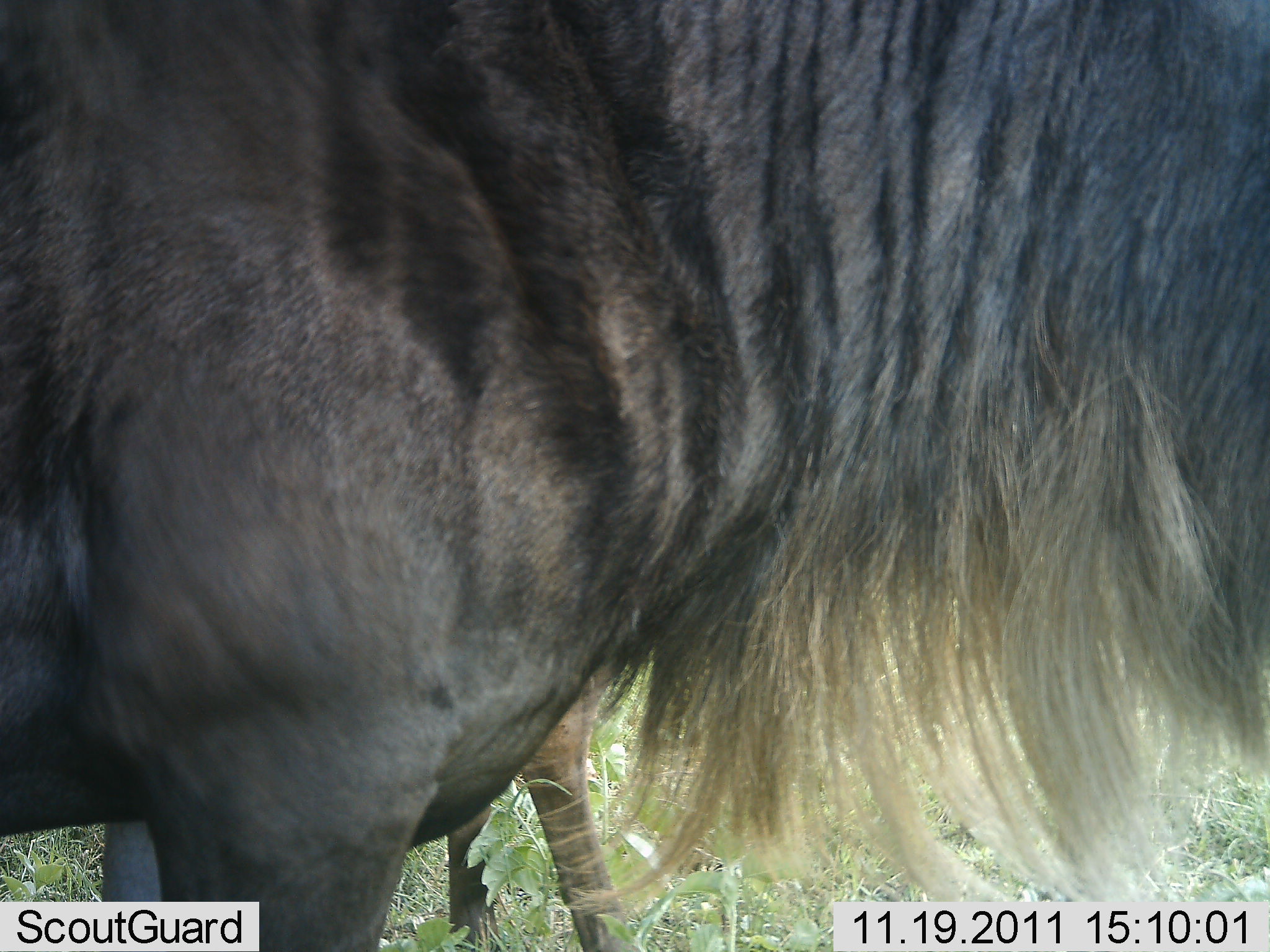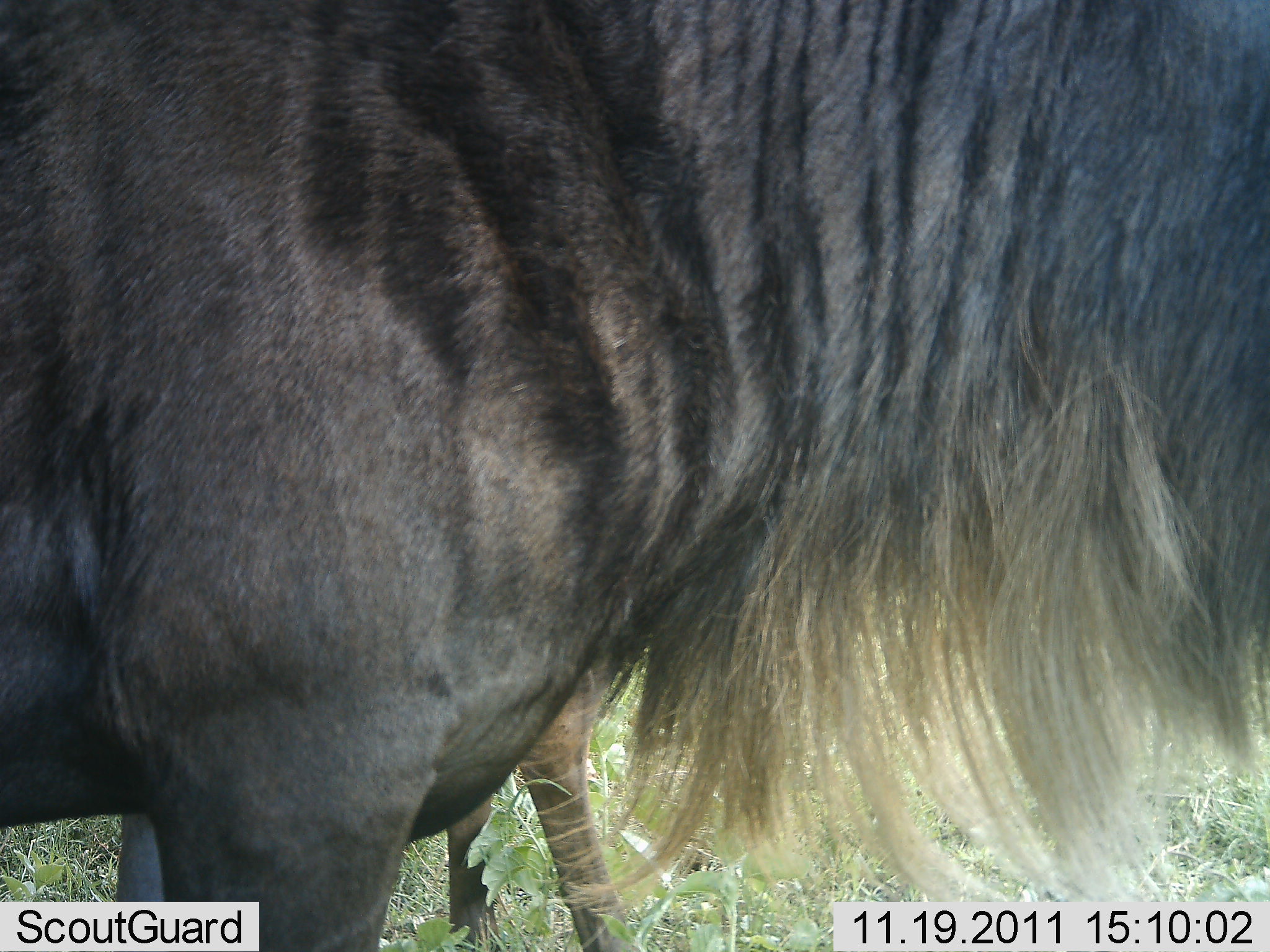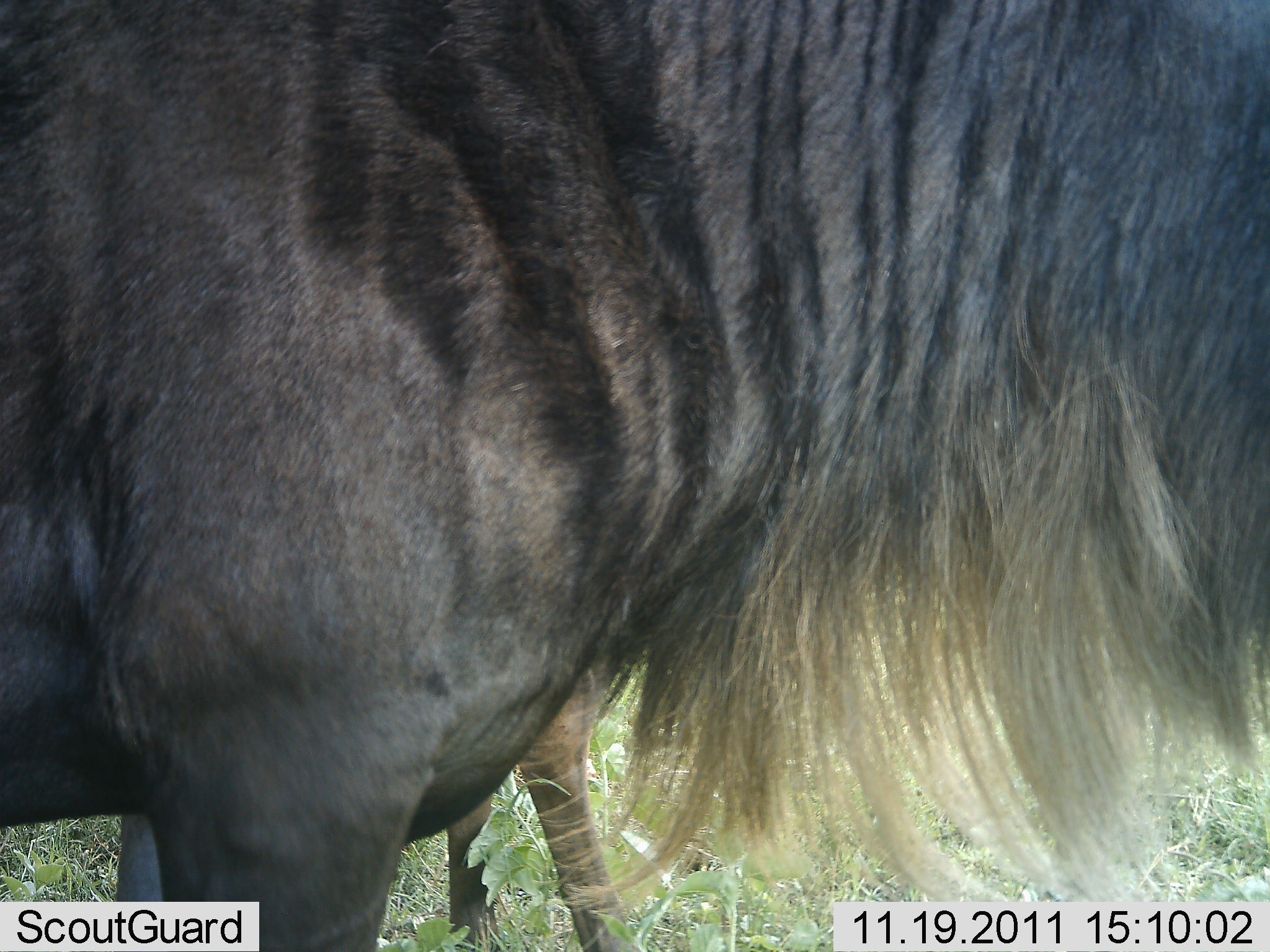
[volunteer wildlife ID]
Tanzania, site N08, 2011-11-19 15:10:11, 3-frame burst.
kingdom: Animalia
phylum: Chordata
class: Mammalia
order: Artiodactyla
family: Bovidae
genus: Connochaetes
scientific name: Connochaetes taurinus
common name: blue wildebeest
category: wildebeest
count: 2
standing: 100%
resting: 0%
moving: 0%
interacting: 0%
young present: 7%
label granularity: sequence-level